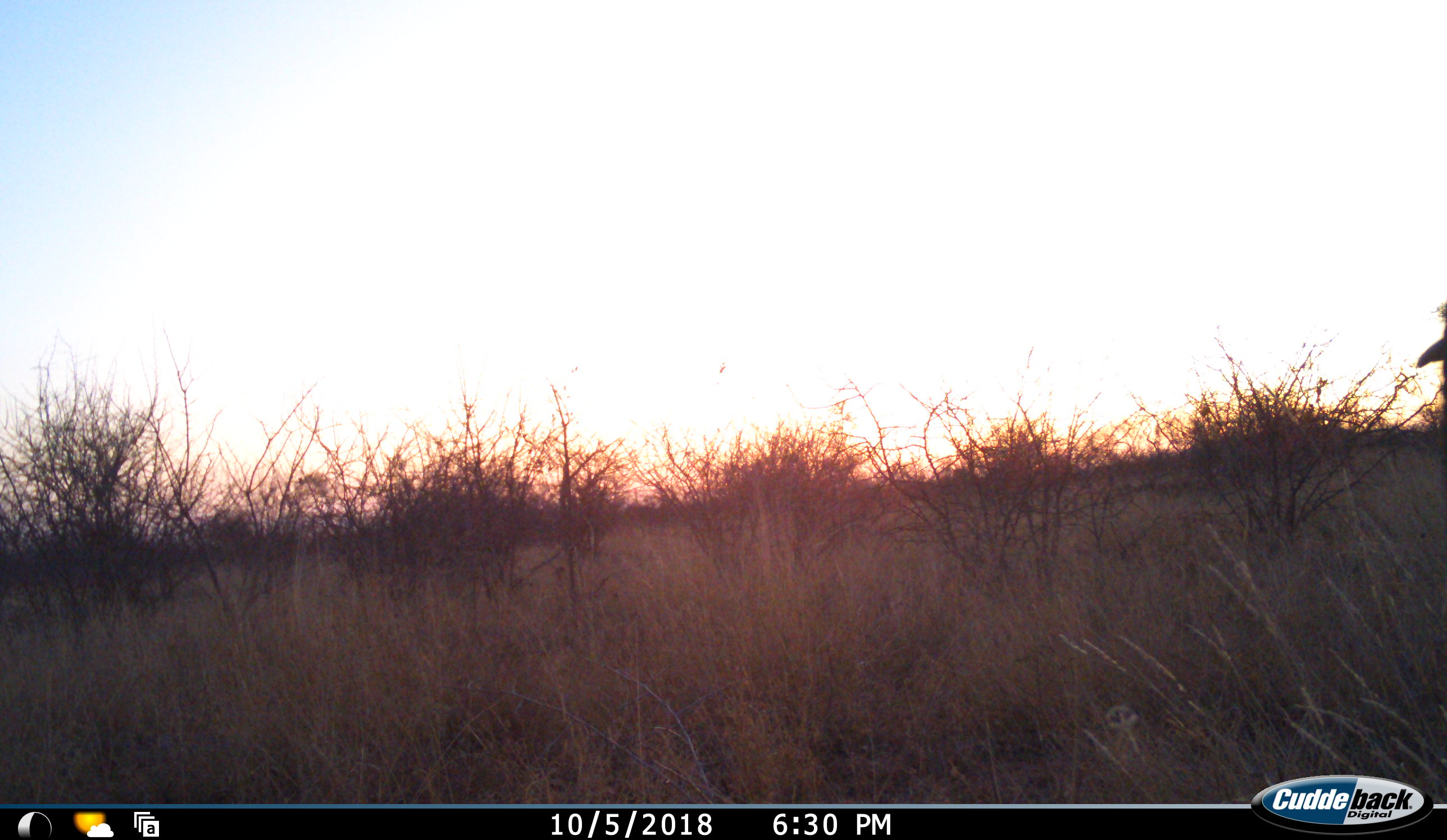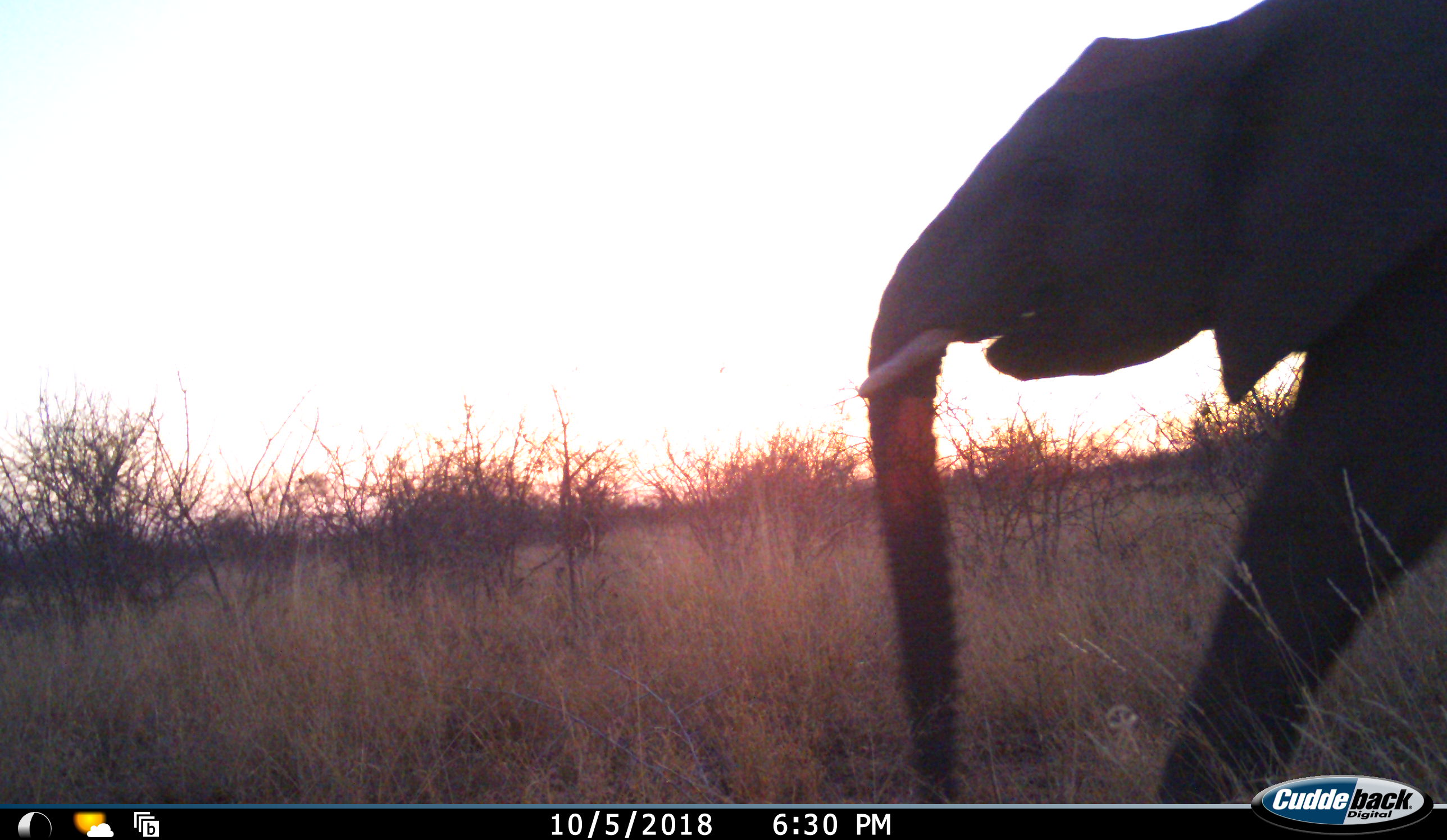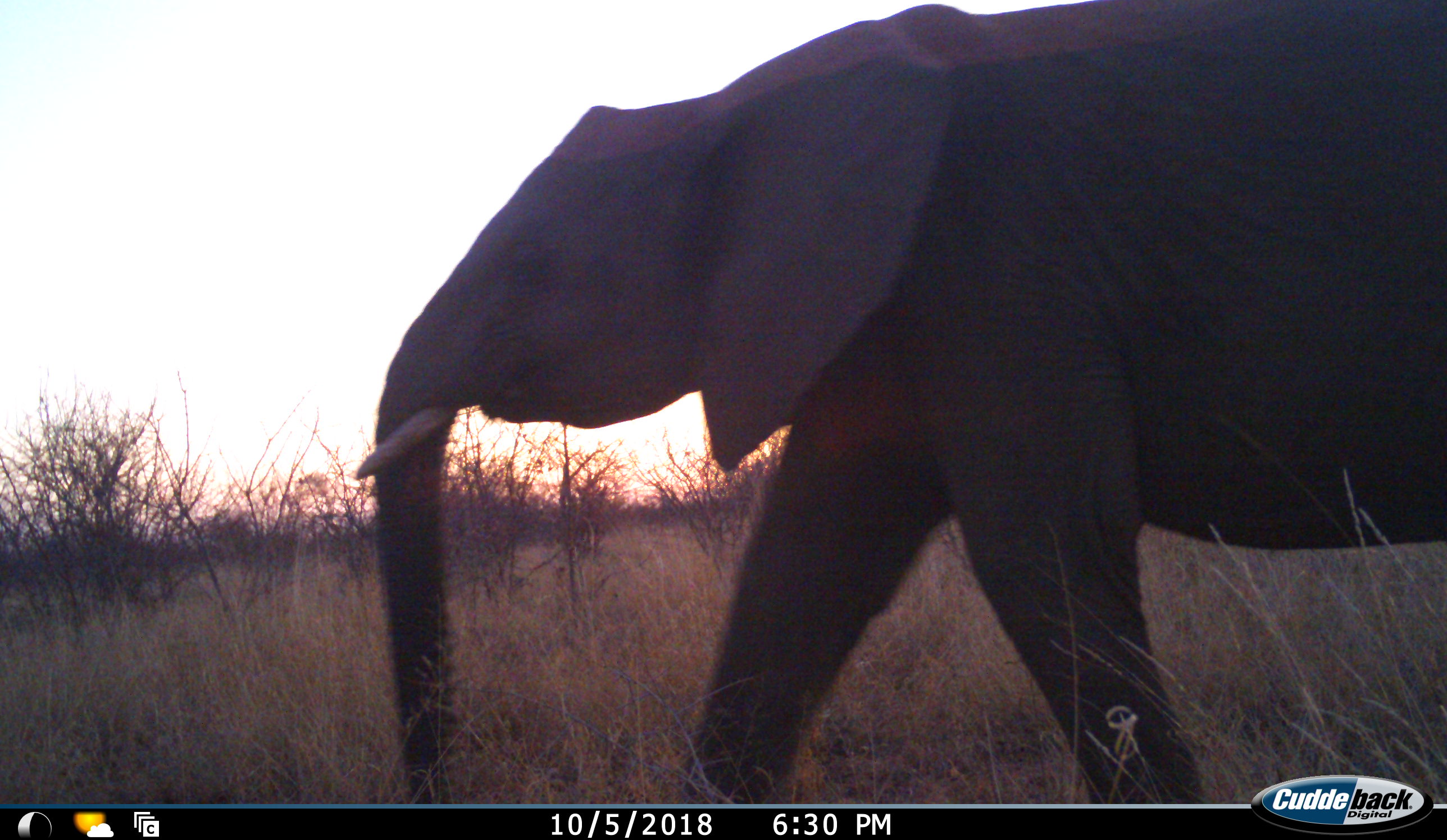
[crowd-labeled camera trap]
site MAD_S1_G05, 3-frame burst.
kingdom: Animalia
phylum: Chordata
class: Mammalia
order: Proboscidea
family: Elephantidae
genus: Loxodonta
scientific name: Loxodonta africana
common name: african bush elephant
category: elephant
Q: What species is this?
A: Elephant (african bush elephant) (Loxodonta africana).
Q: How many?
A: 1.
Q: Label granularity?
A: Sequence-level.